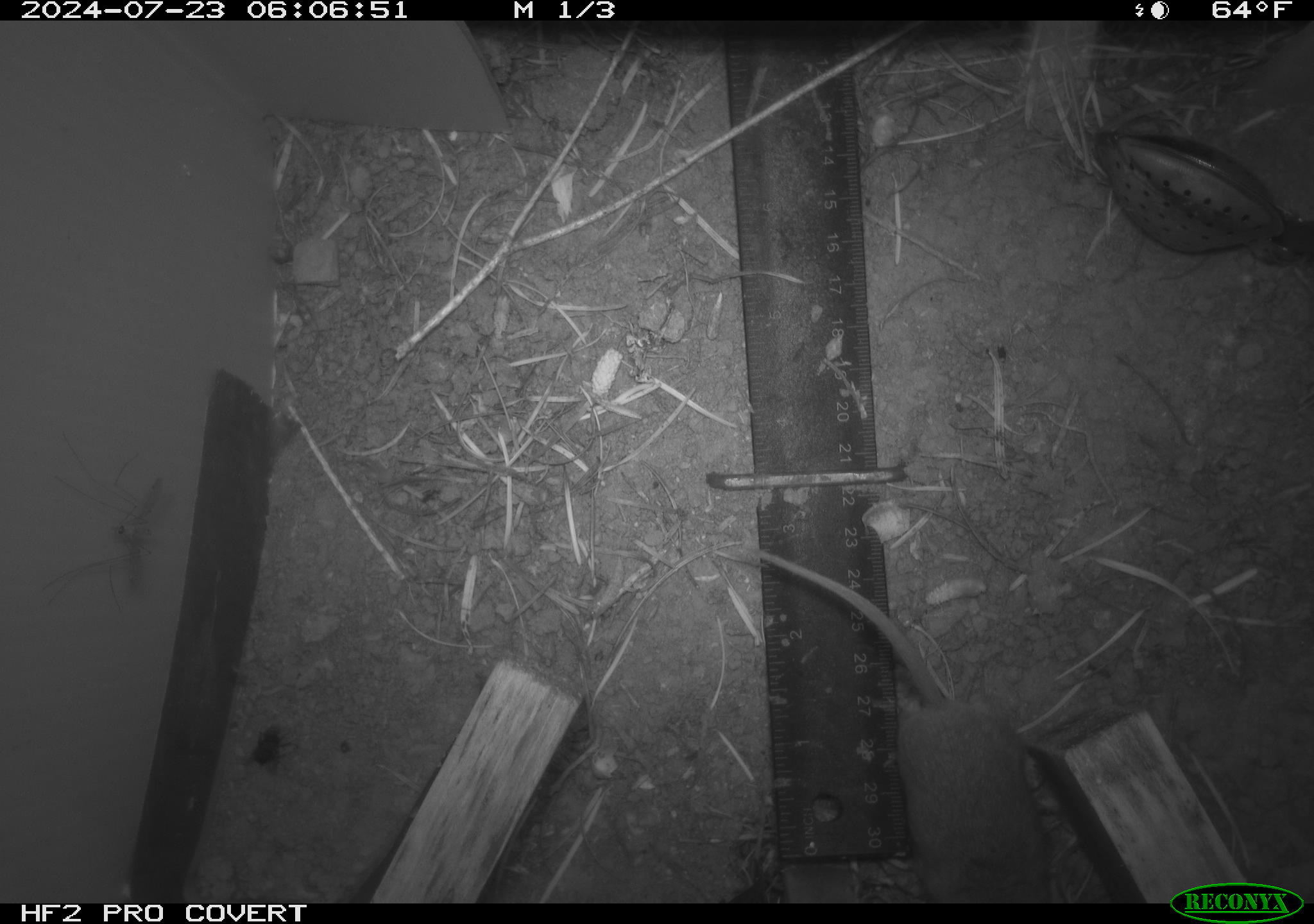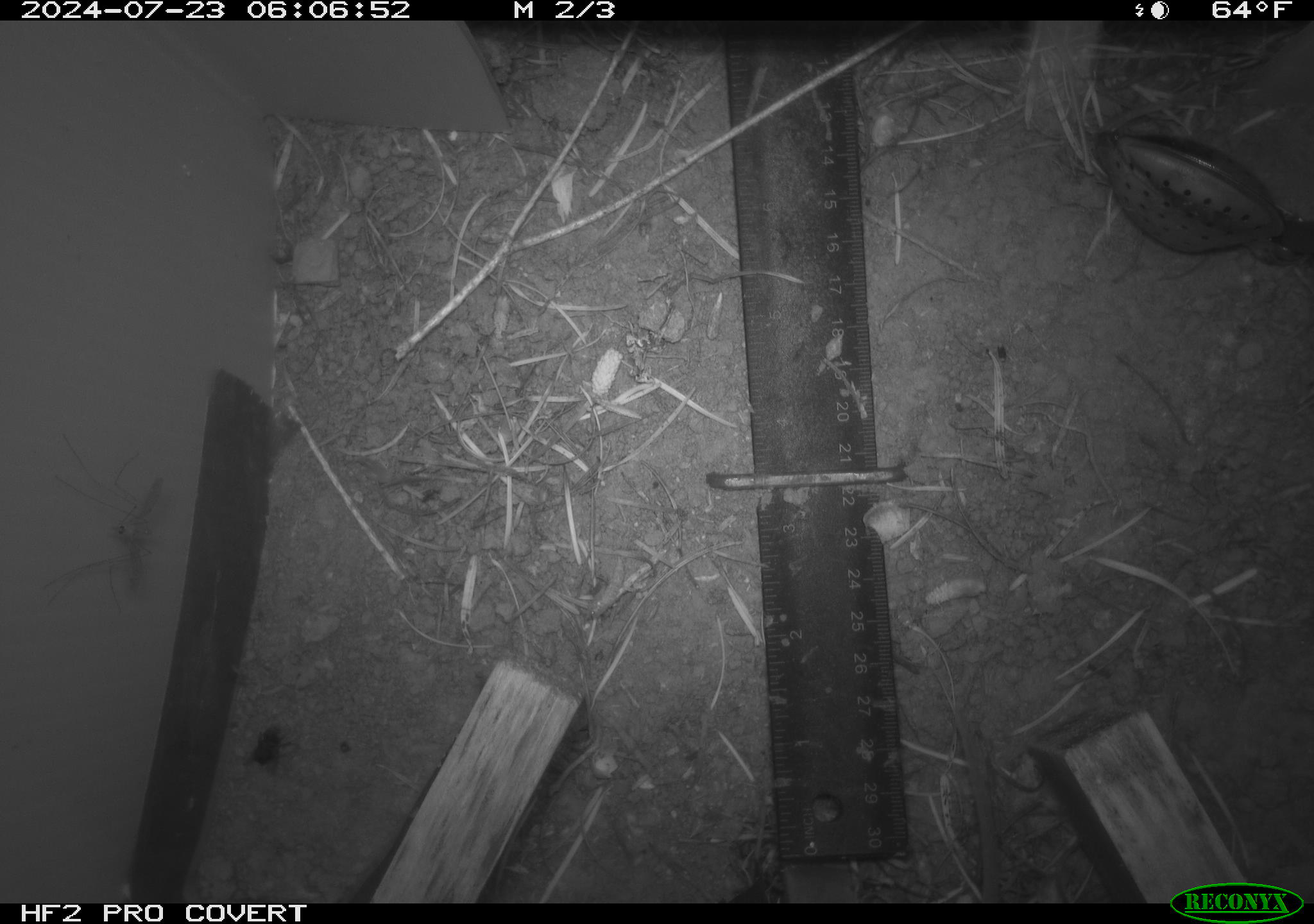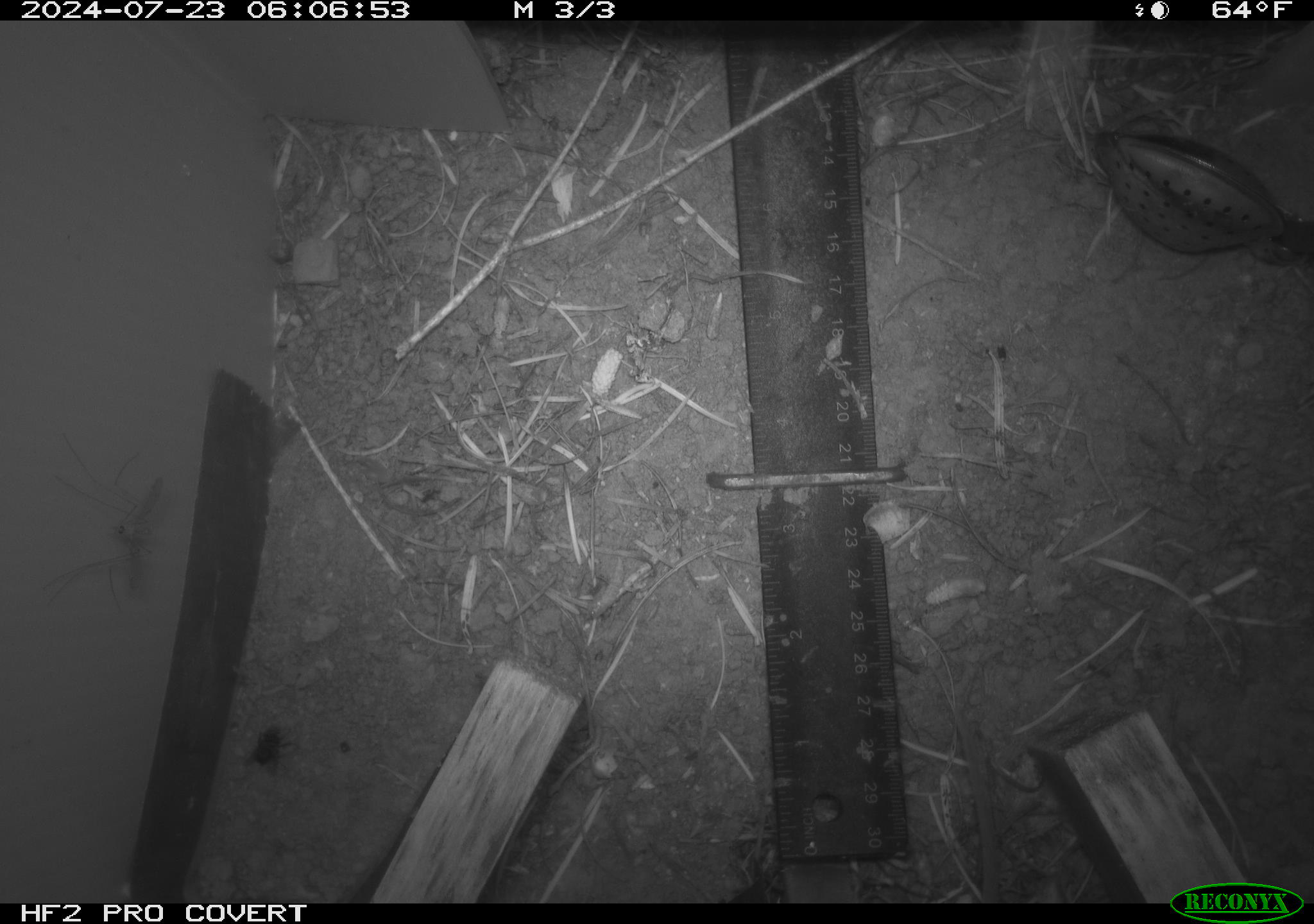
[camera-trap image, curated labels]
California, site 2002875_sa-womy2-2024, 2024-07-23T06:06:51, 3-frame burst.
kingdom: Animalia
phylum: Chordata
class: Mammalia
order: Rodentia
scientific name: Rodentia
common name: mouse species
Mouse species (Rodentia).